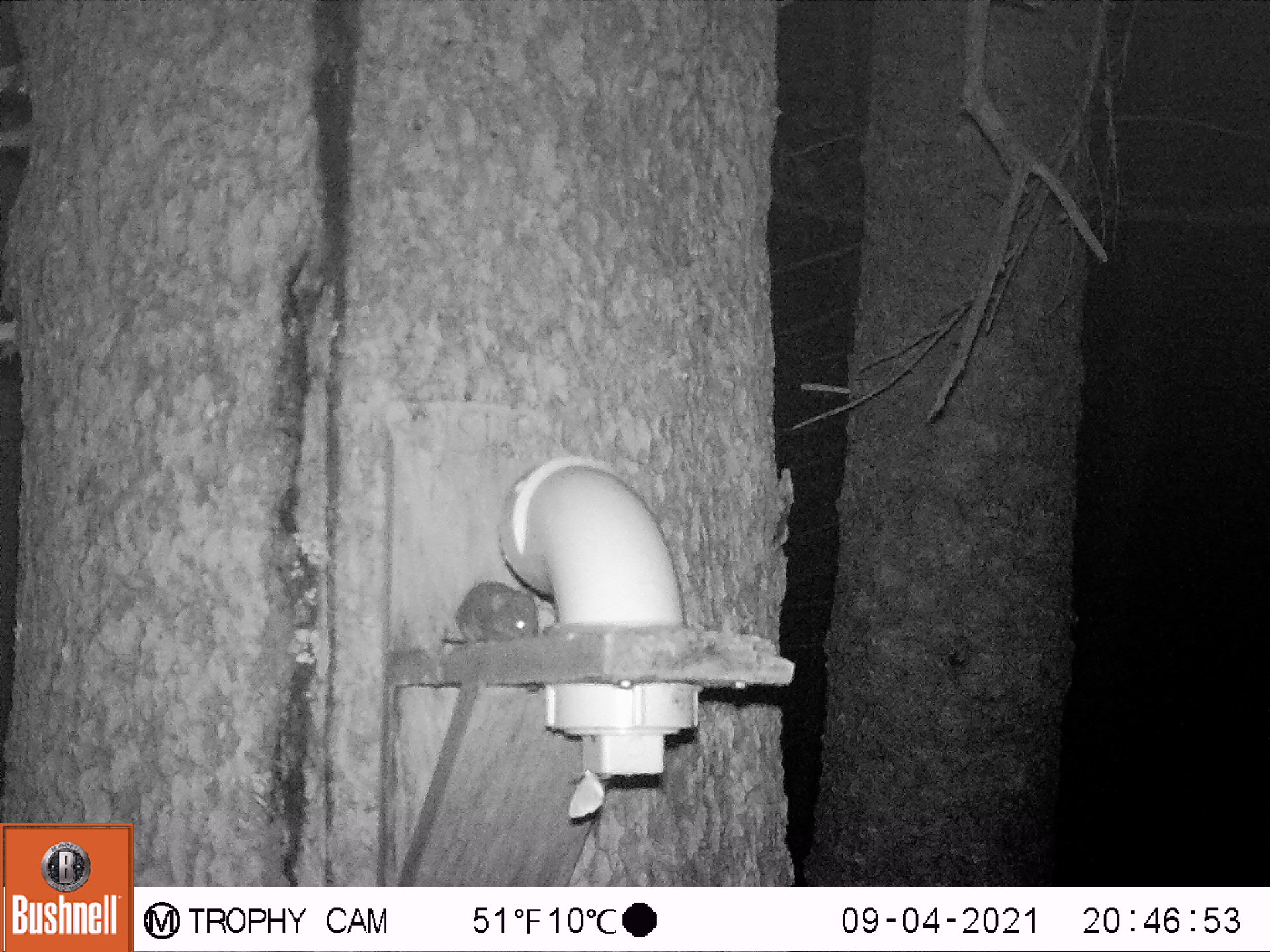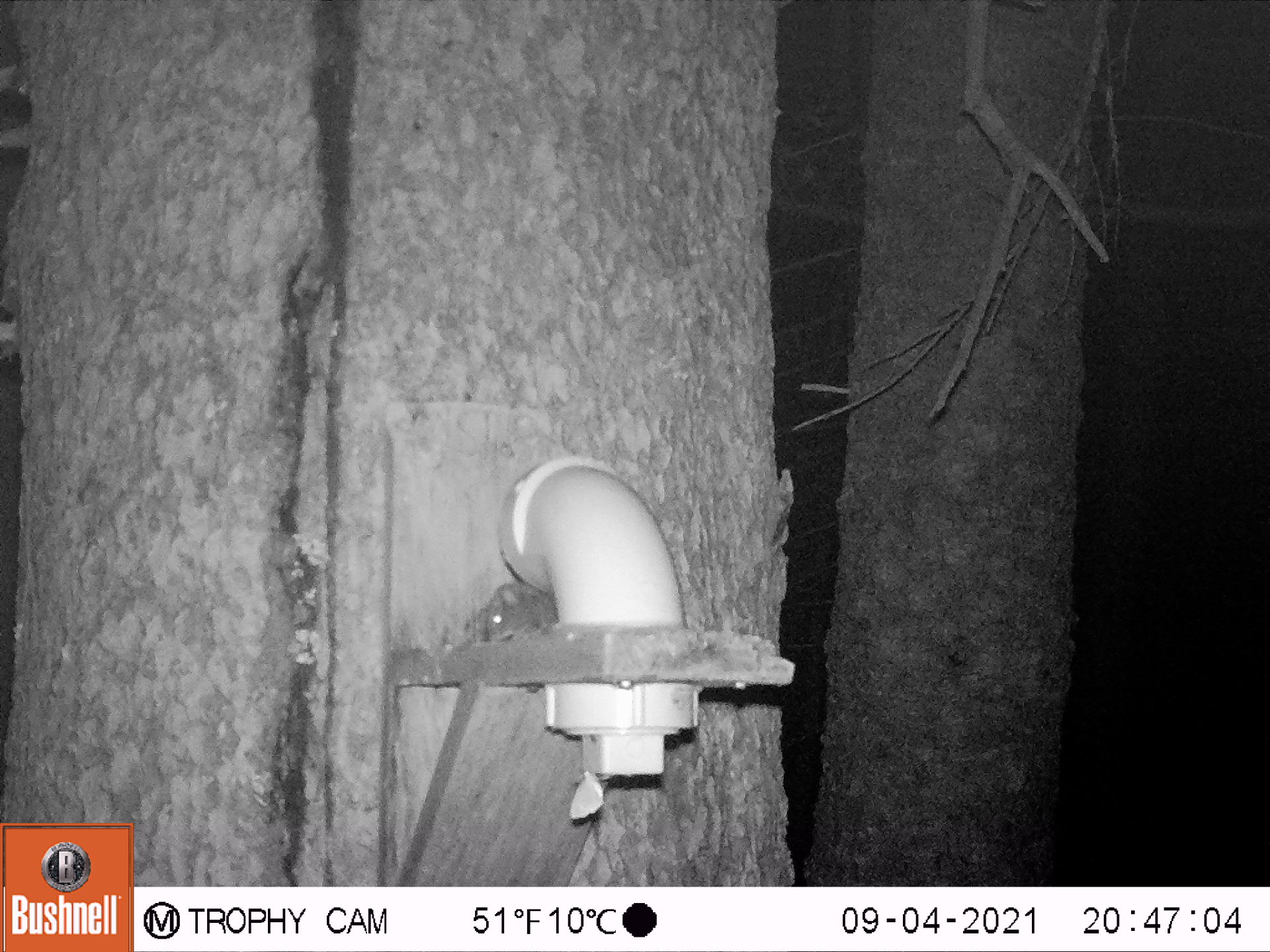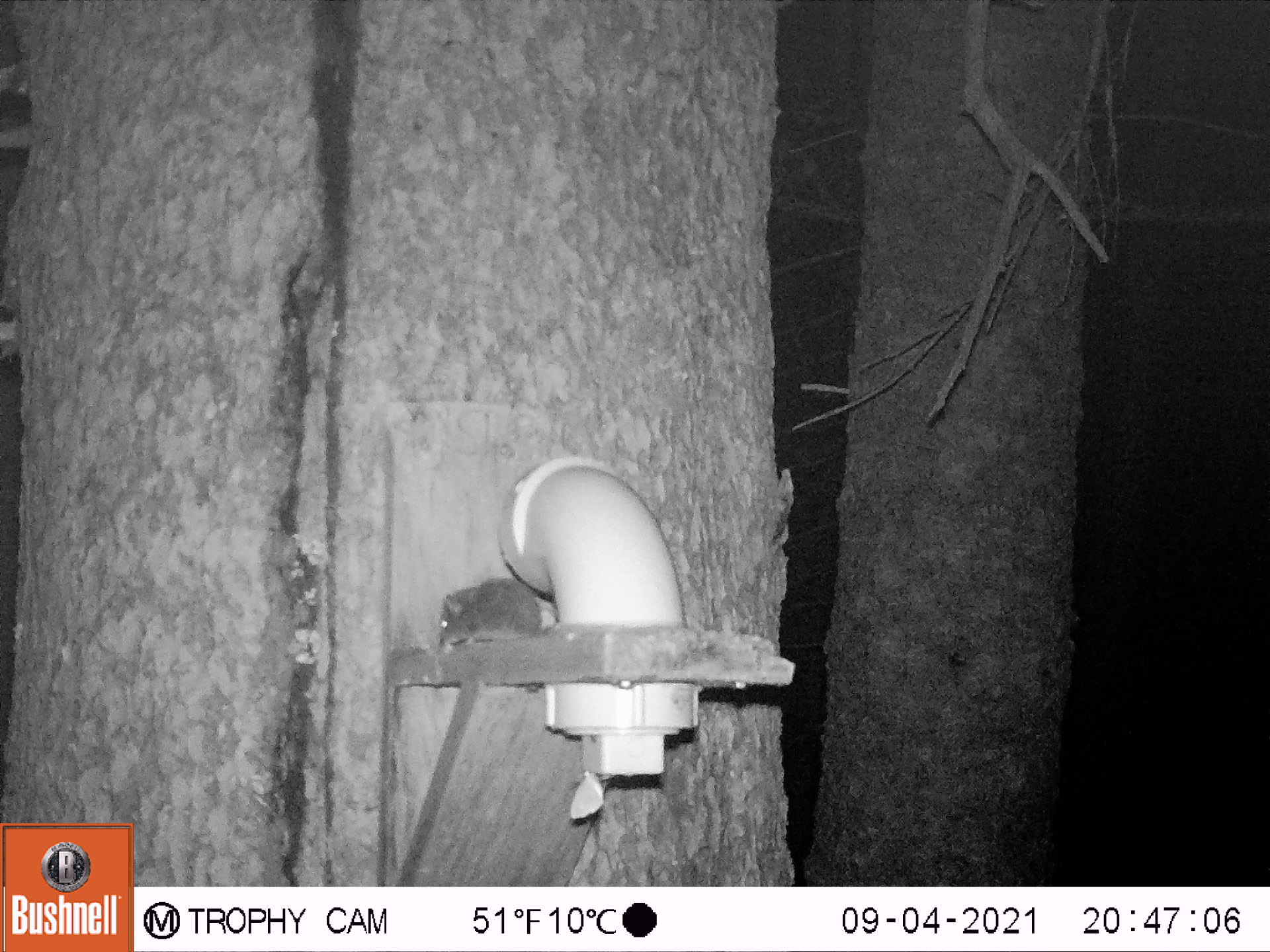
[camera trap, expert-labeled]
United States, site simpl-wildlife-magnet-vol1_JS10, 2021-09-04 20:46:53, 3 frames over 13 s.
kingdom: Animalia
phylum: Chordata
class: Mammalia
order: Rodentia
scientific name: Rodentia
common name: mouse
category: mouse sp.